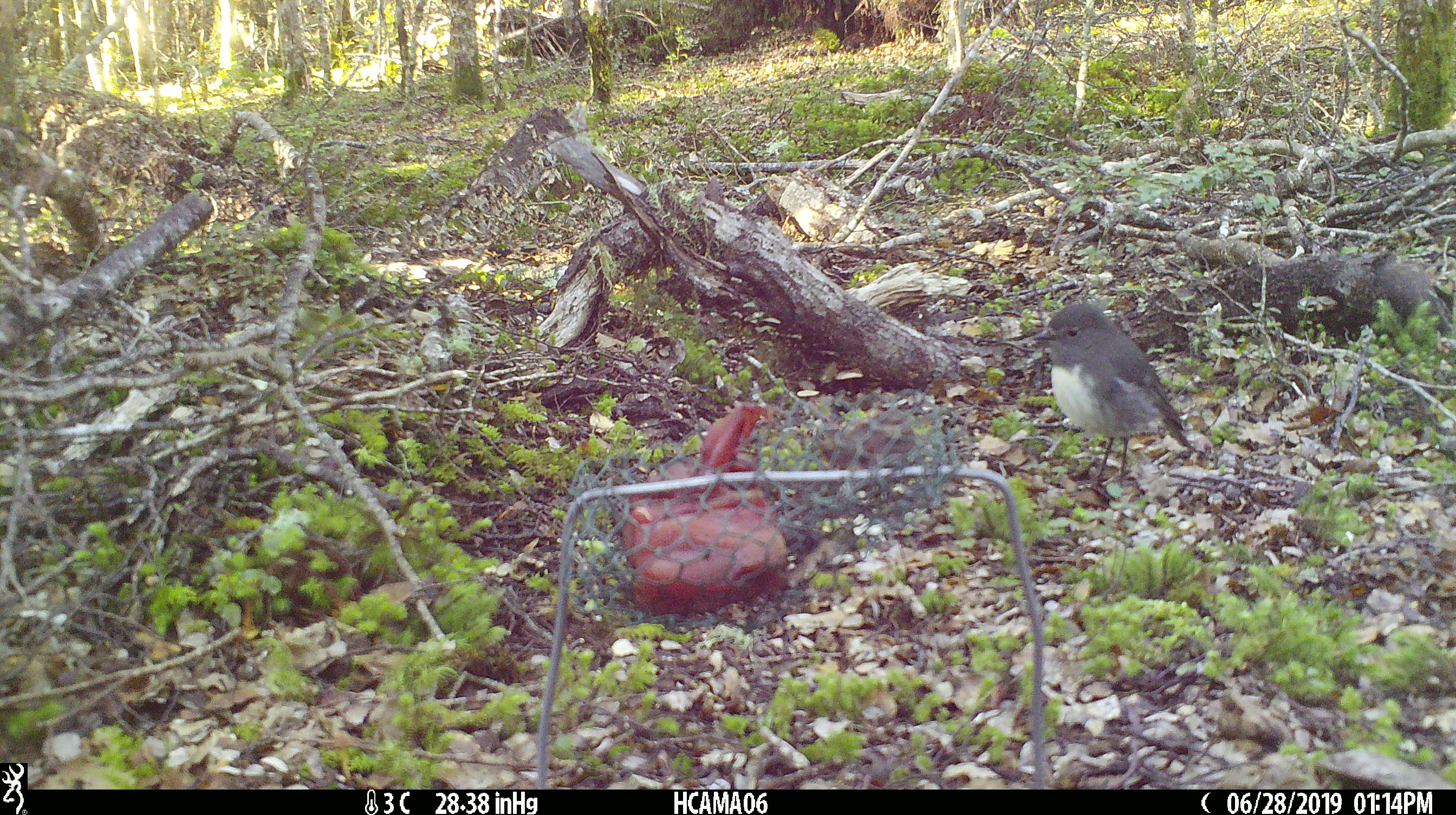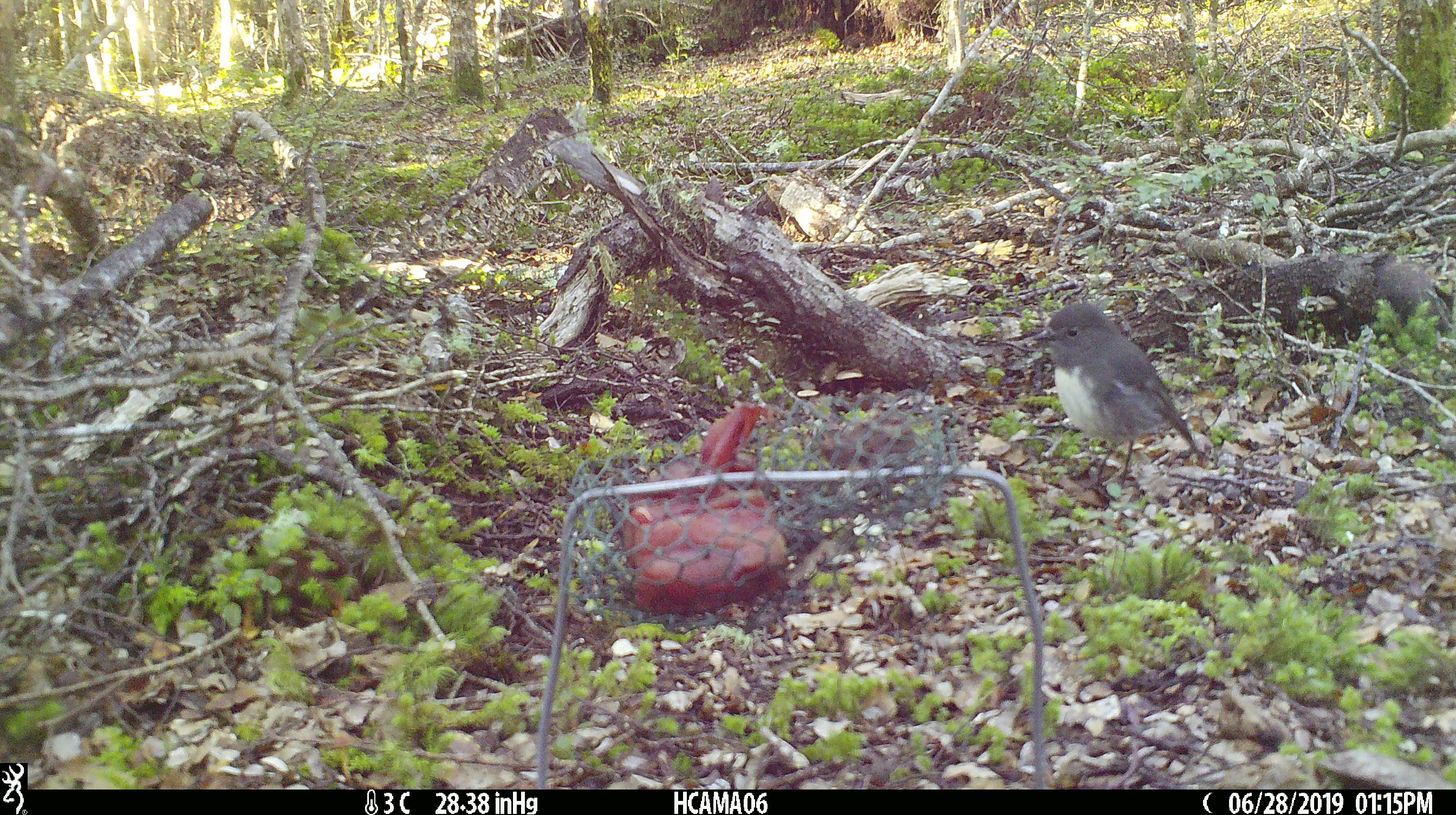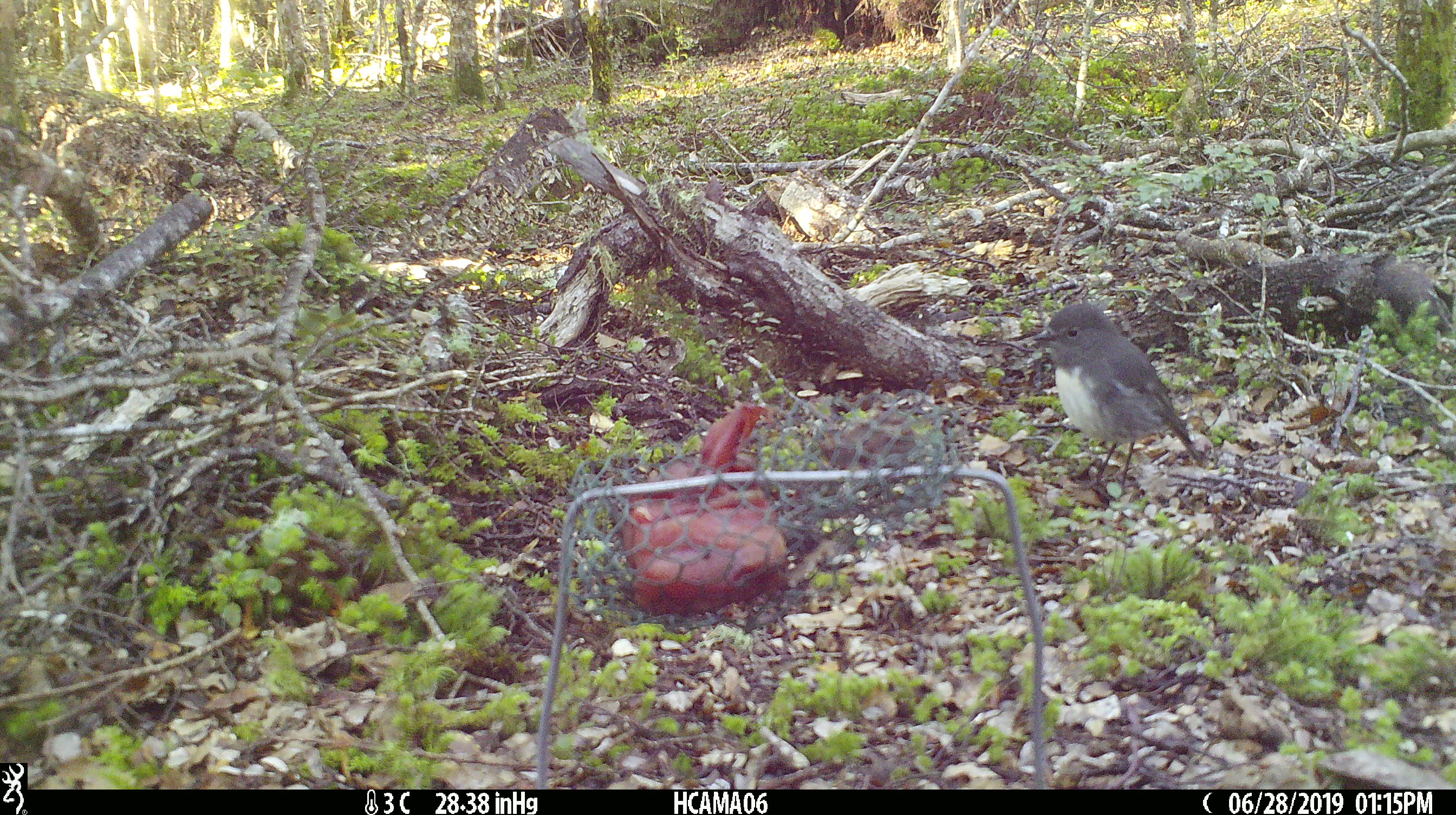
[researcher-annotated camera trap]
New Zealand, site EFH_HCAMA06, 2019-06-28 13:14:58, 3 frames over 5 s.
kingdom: Animalia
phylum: Chordata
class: Aves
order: Passeriformes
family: Petroicidae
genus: Petroica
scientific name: Petroica australis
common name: new zealand robin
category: robin